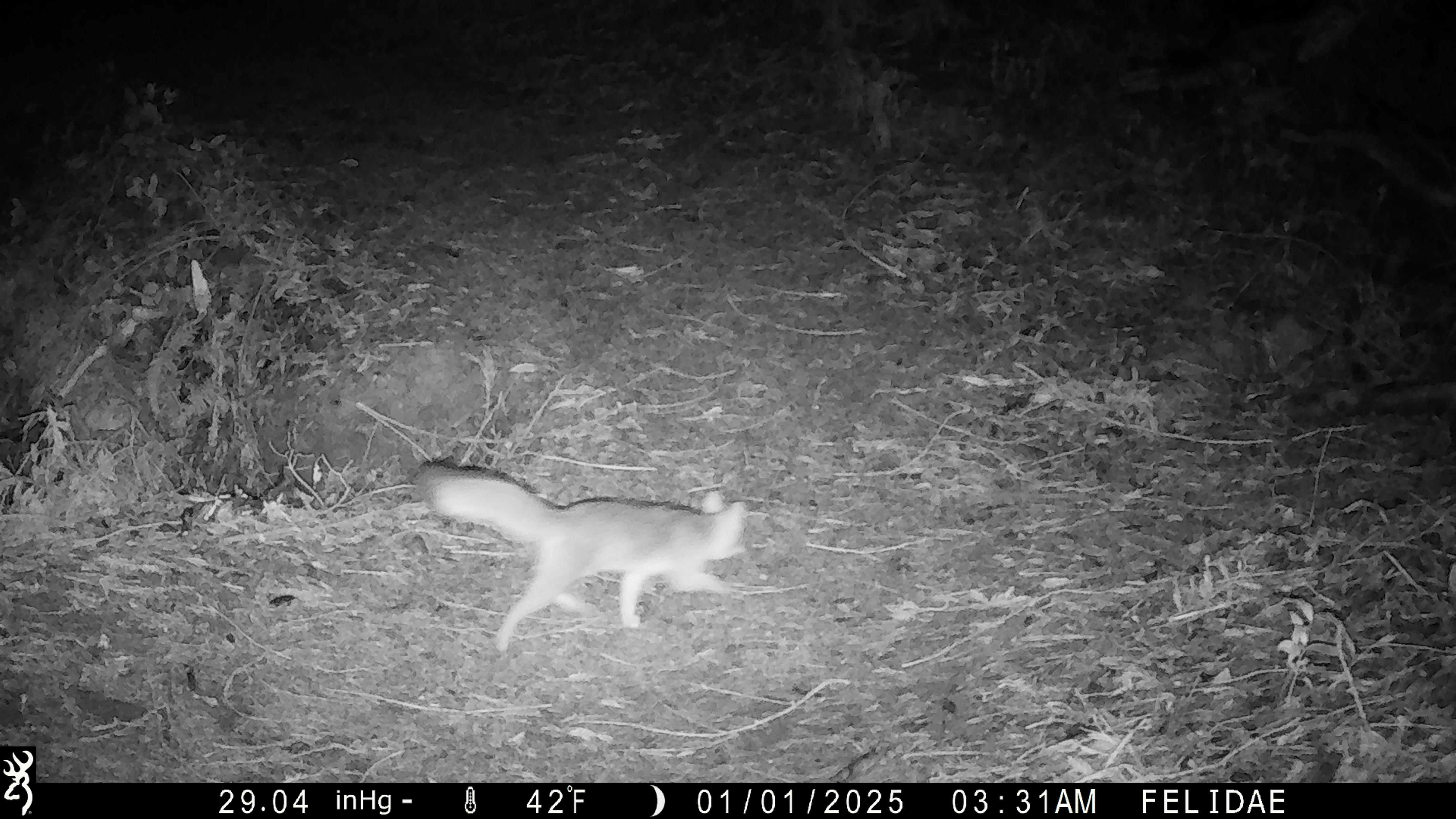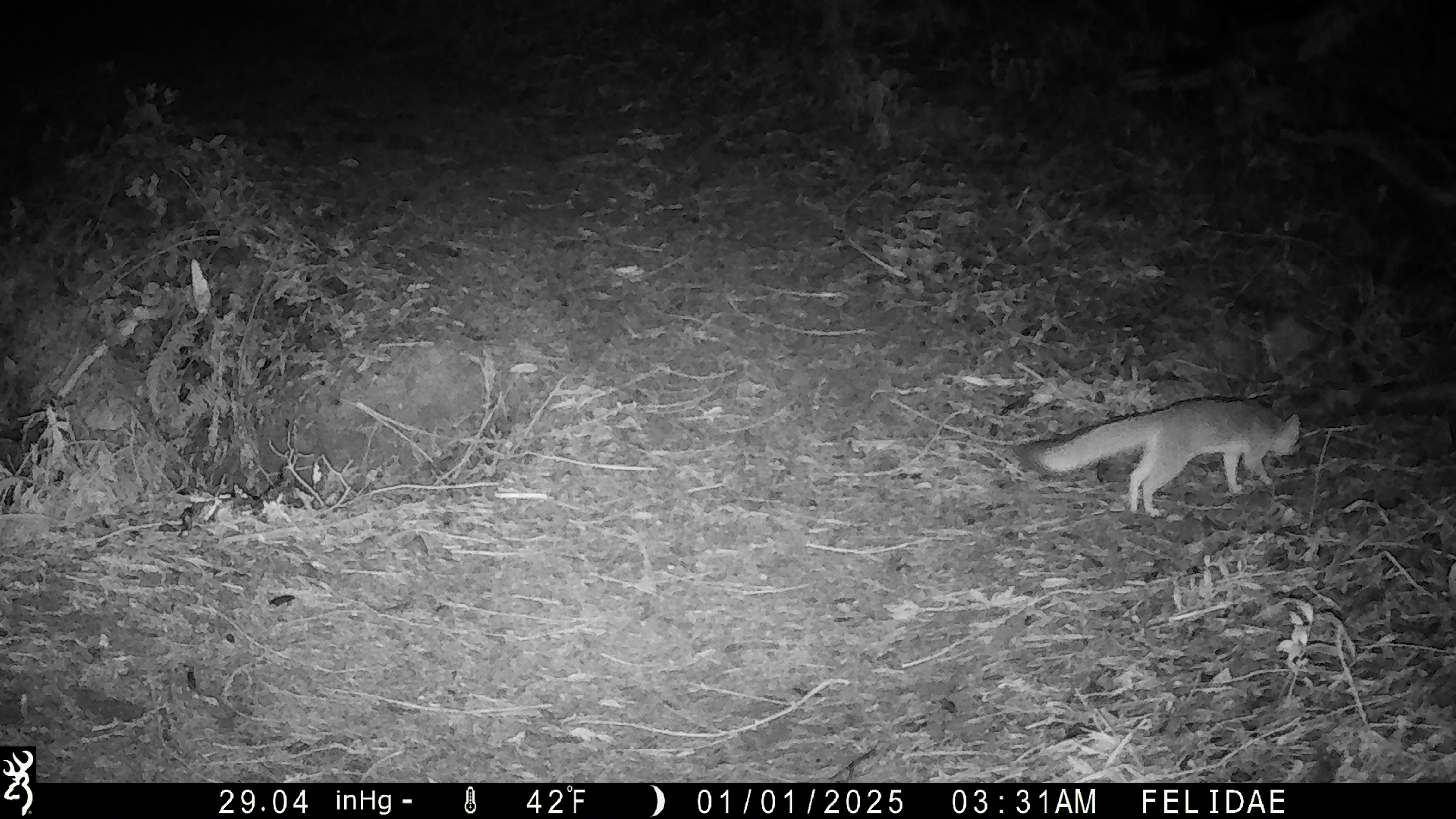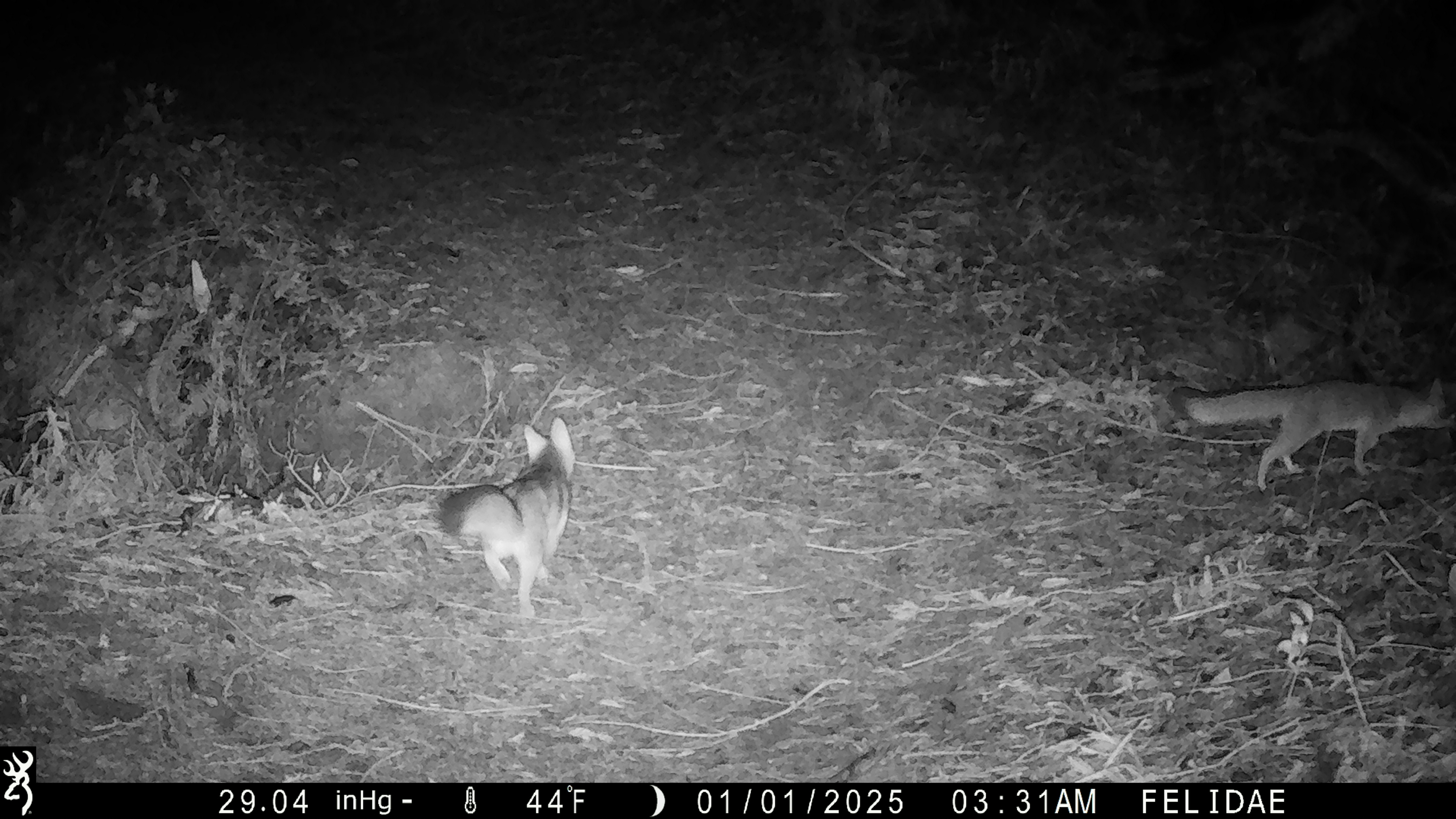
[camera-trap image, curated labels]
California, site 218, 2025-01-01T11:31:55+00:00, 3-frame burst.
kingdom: Animalia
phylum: Chordata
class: Mammalia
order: Carnivora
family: Canidae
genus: Urocyon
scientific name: Urocyon cinereoargenteus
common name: gray fox